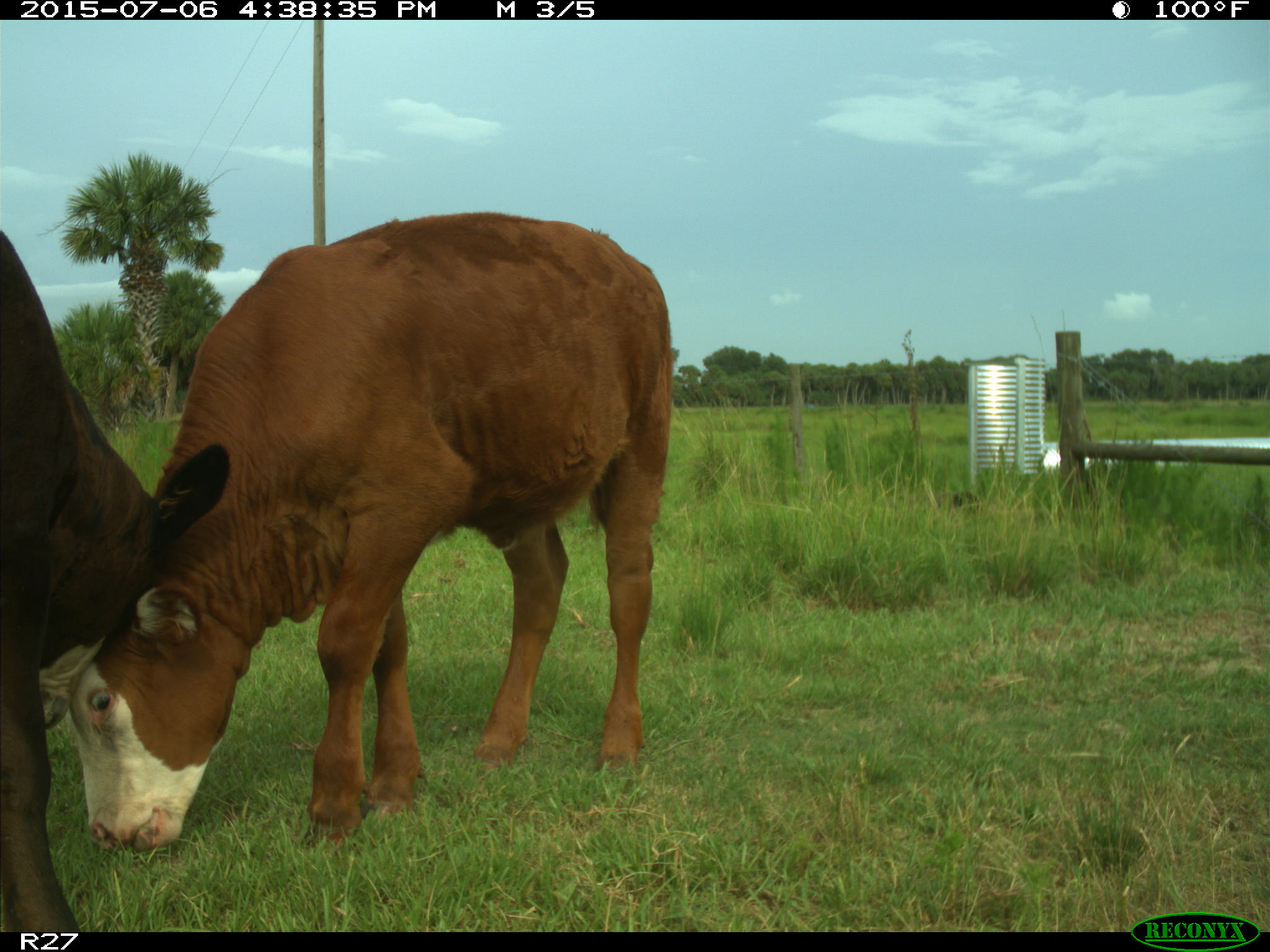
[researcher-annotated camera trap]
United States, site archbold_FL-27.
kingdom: Animalia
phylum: Chordata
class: Mammalia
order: Artiodactyla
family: Bovidae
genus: Bos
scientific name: Bos taurus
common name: domestic cow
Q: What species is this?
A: Bos taurus (domestic cow).